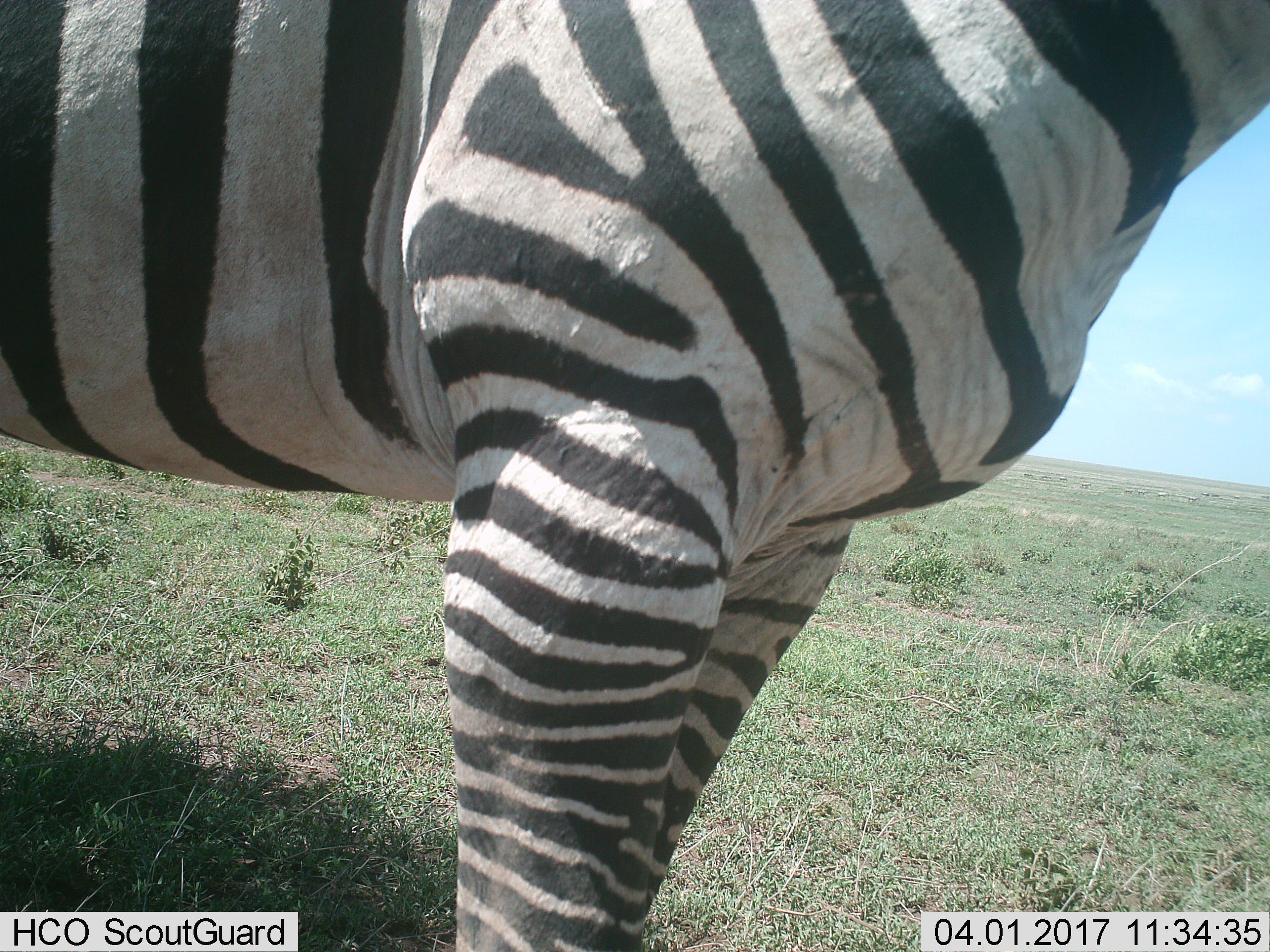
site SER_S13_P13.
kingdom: Animalia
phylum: Chordata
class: Mammalia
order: Perissodactyla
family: Equidae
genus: Equus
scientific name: Equus quagga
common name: plains zebra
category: zebraplains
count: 1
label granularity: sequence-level